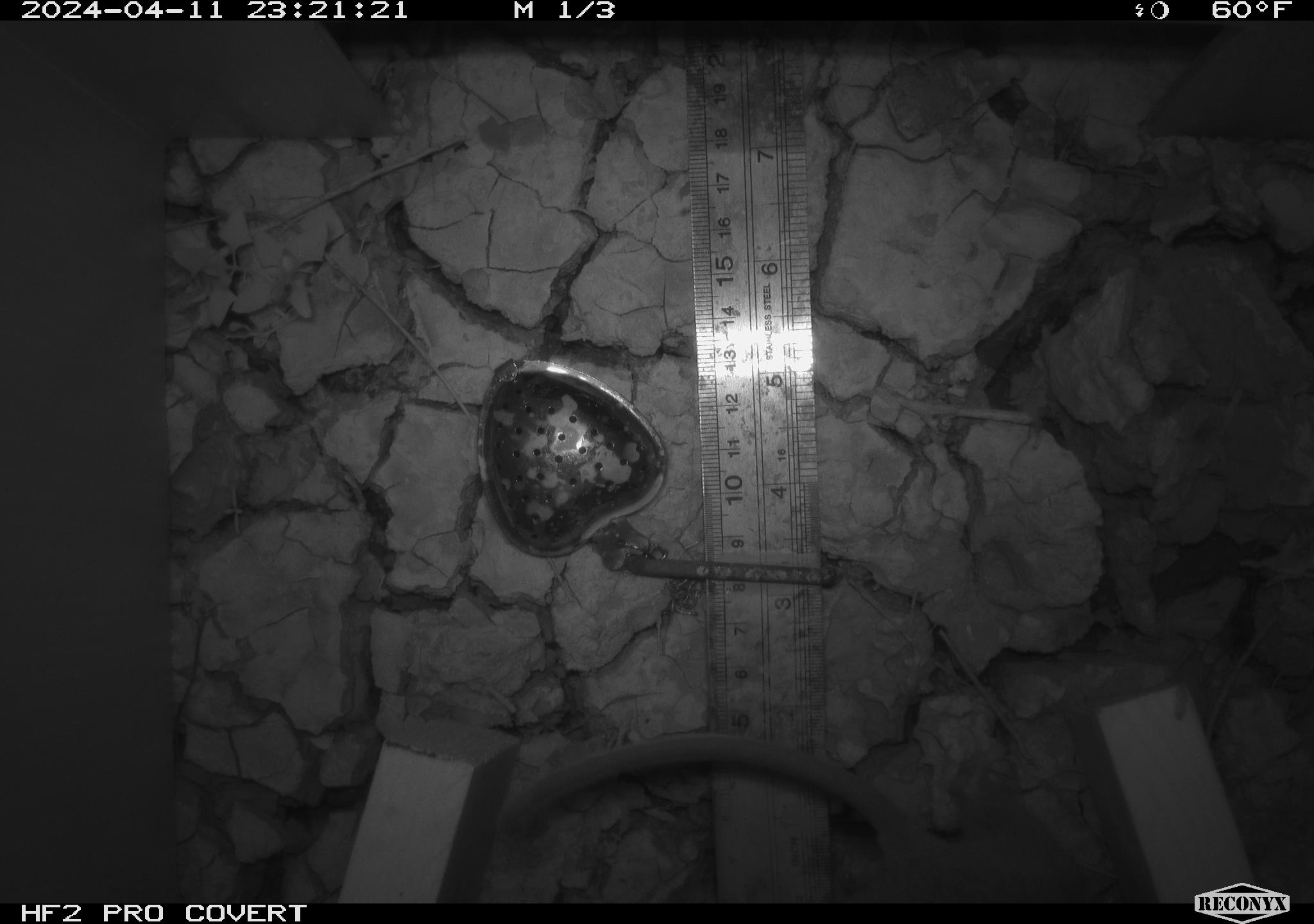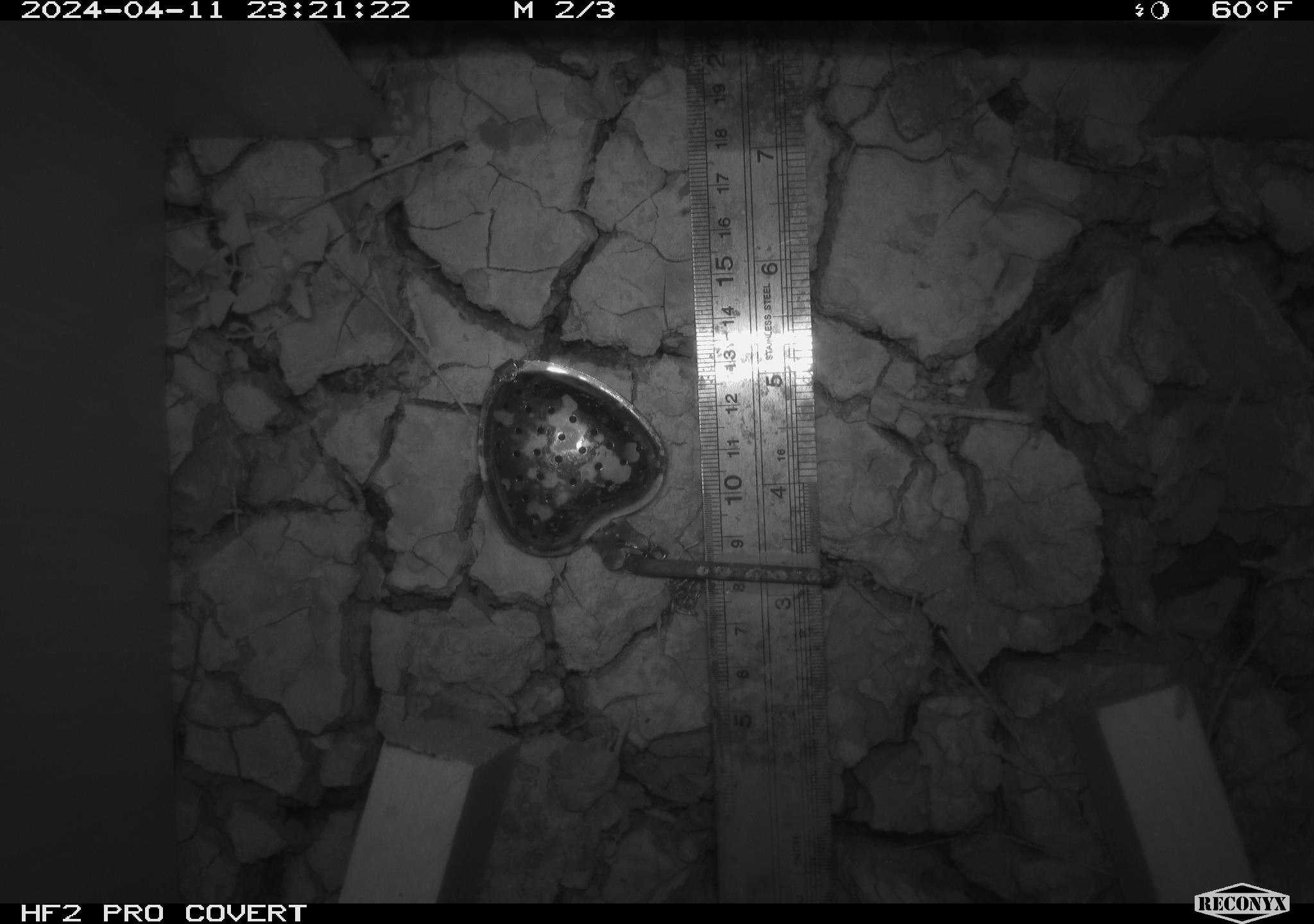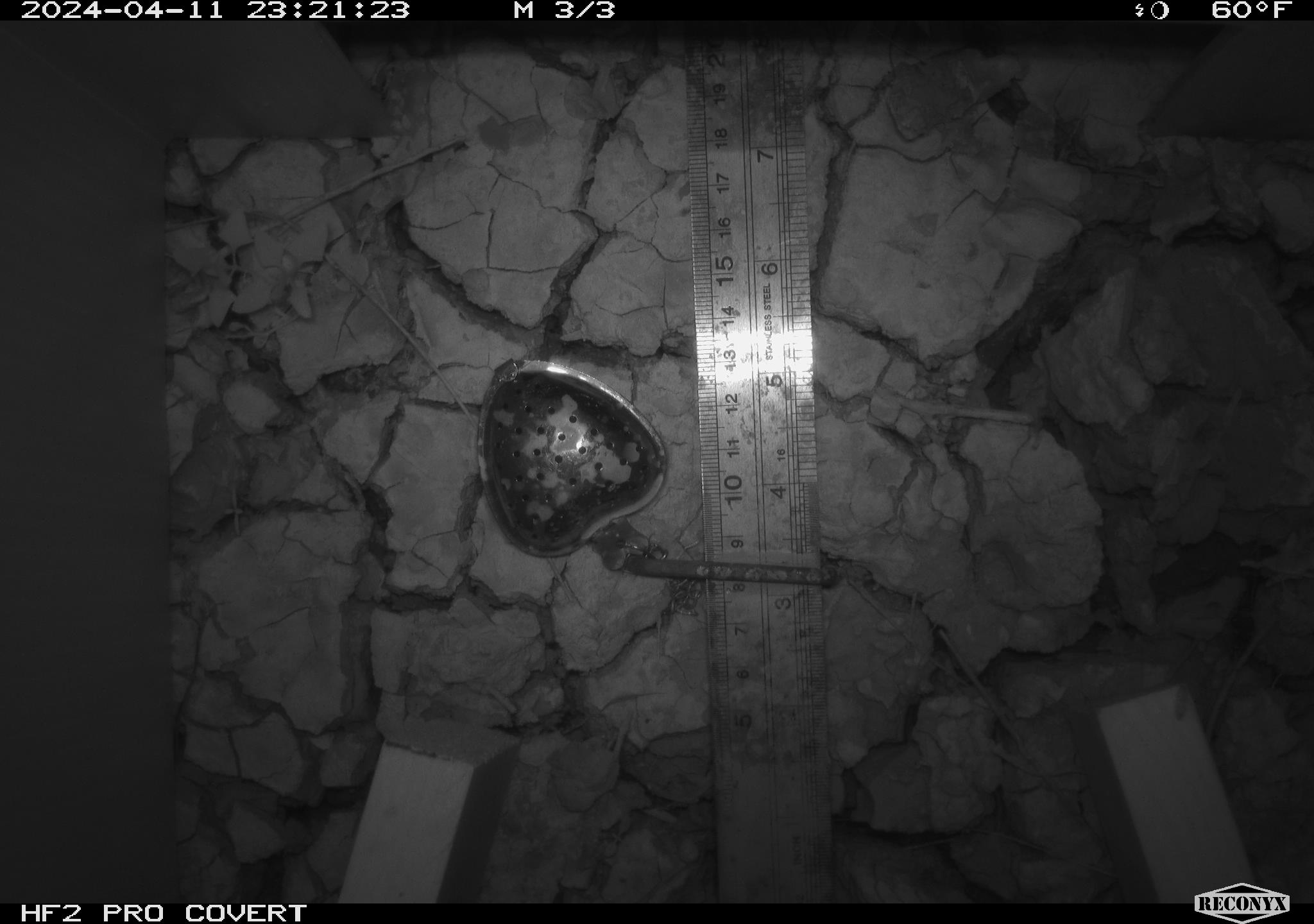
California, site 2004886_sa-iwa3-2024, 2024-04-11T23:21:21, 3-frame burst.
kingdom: Animalia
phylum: Chordata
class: Mammalia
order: Rodentia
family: Cricetidae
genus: Neotoma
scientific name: Neotoma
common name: pack rat or woodrat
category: neotoma species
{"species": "neotoma species (pack rat or woodrat) (Neotoma)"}